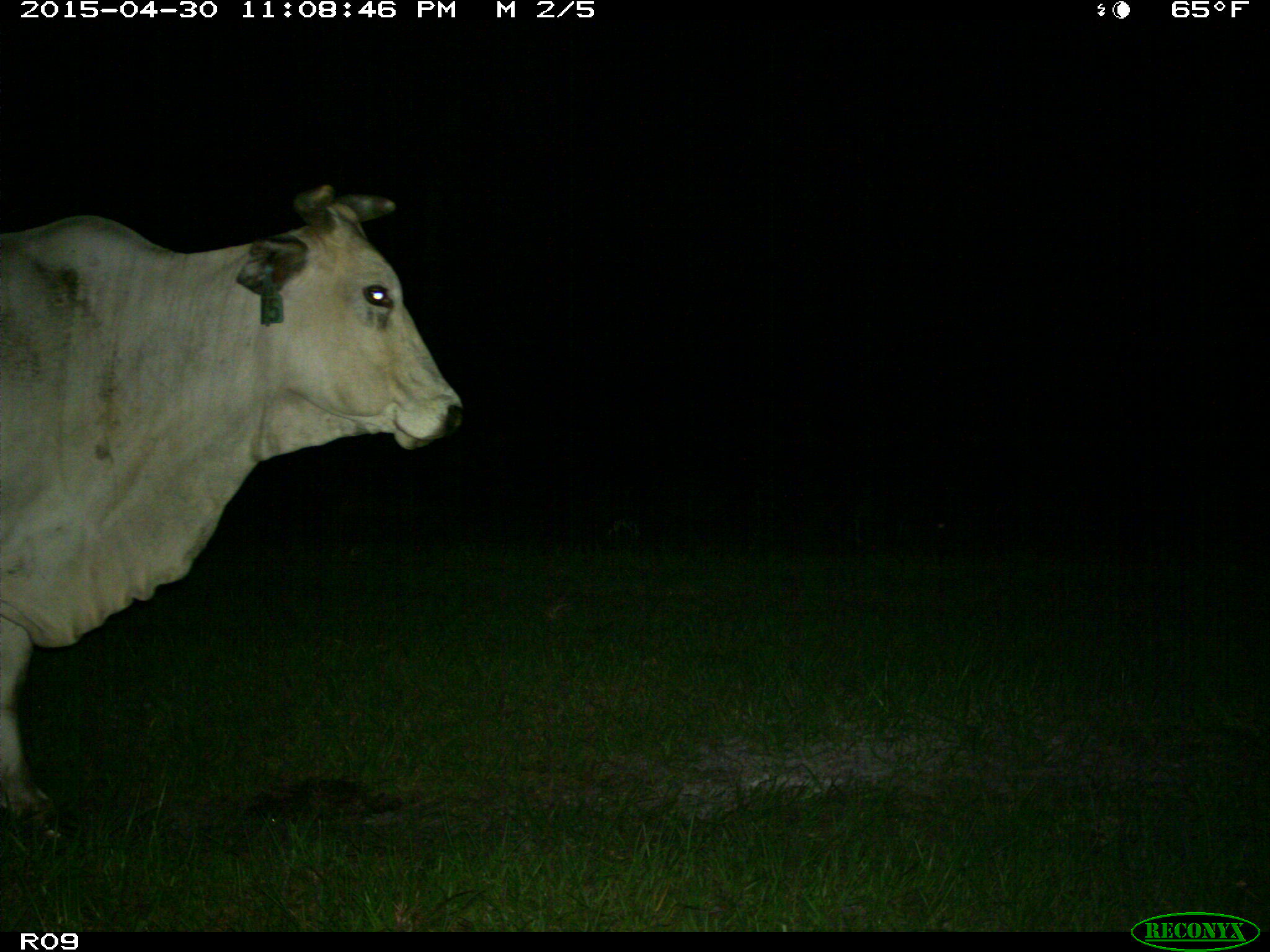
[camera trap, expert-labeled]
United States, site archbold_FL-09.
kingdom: Animalia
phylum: Chordata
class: Mammalia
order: Artiodactyla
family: Bovidae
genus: Bos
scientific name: Bos taurus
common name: domestic cow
Bos taurus (domestic cow).